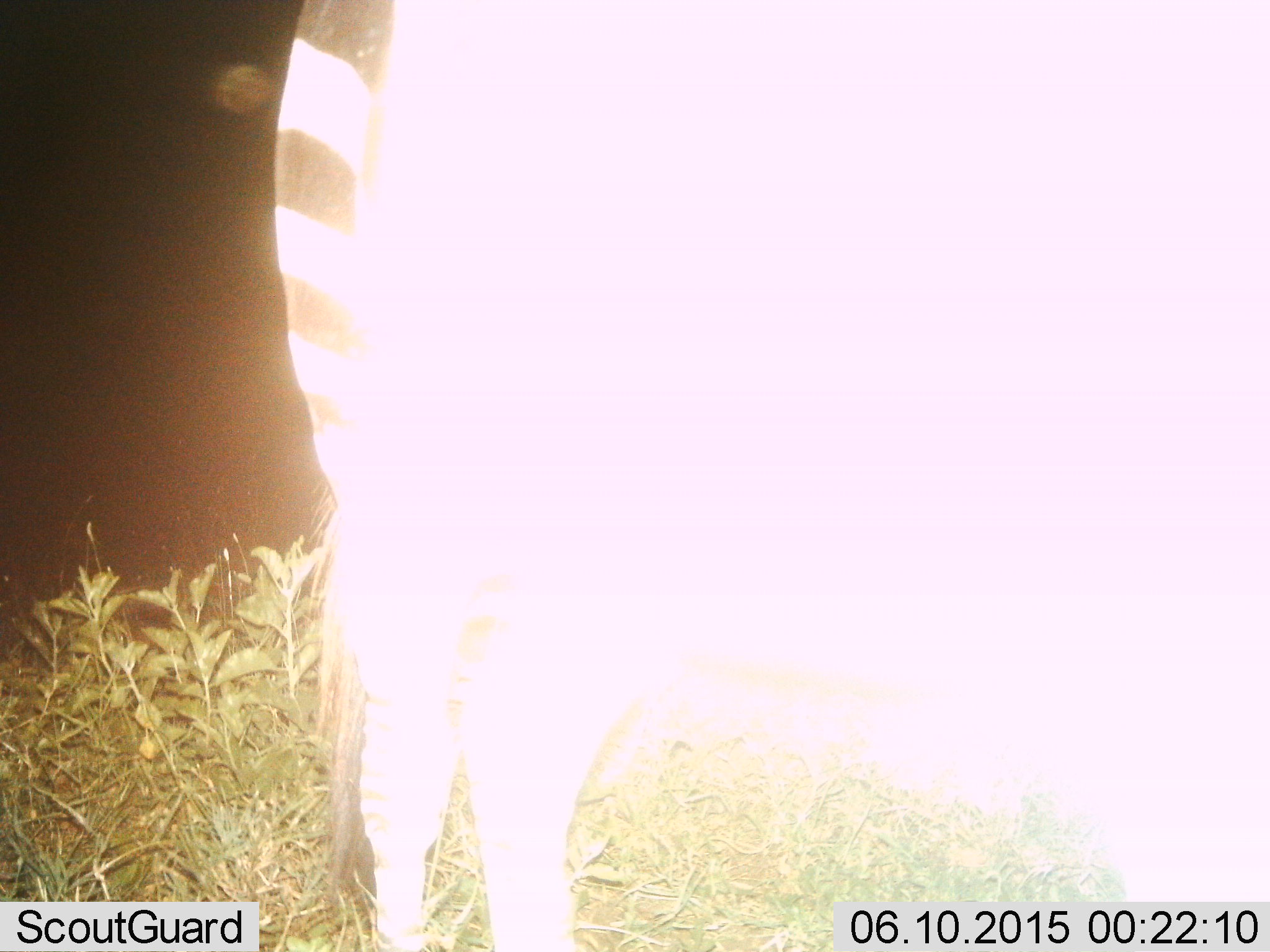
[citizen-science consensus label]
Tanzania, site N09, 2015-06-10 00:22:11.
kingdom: Animalia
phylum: Chordata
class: Mammalia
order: Perissodactyla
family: Equidae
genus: Equus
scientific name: Equus quagga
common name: plains zebra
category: zebra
Zebra (plains zebra) (Equus quagga), count 1. Behavior (volunteer vote fractions): standing 100%, resting 0%, moving 0%, interacting 0%. Young present (vote fraction): 0%. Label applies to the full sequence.